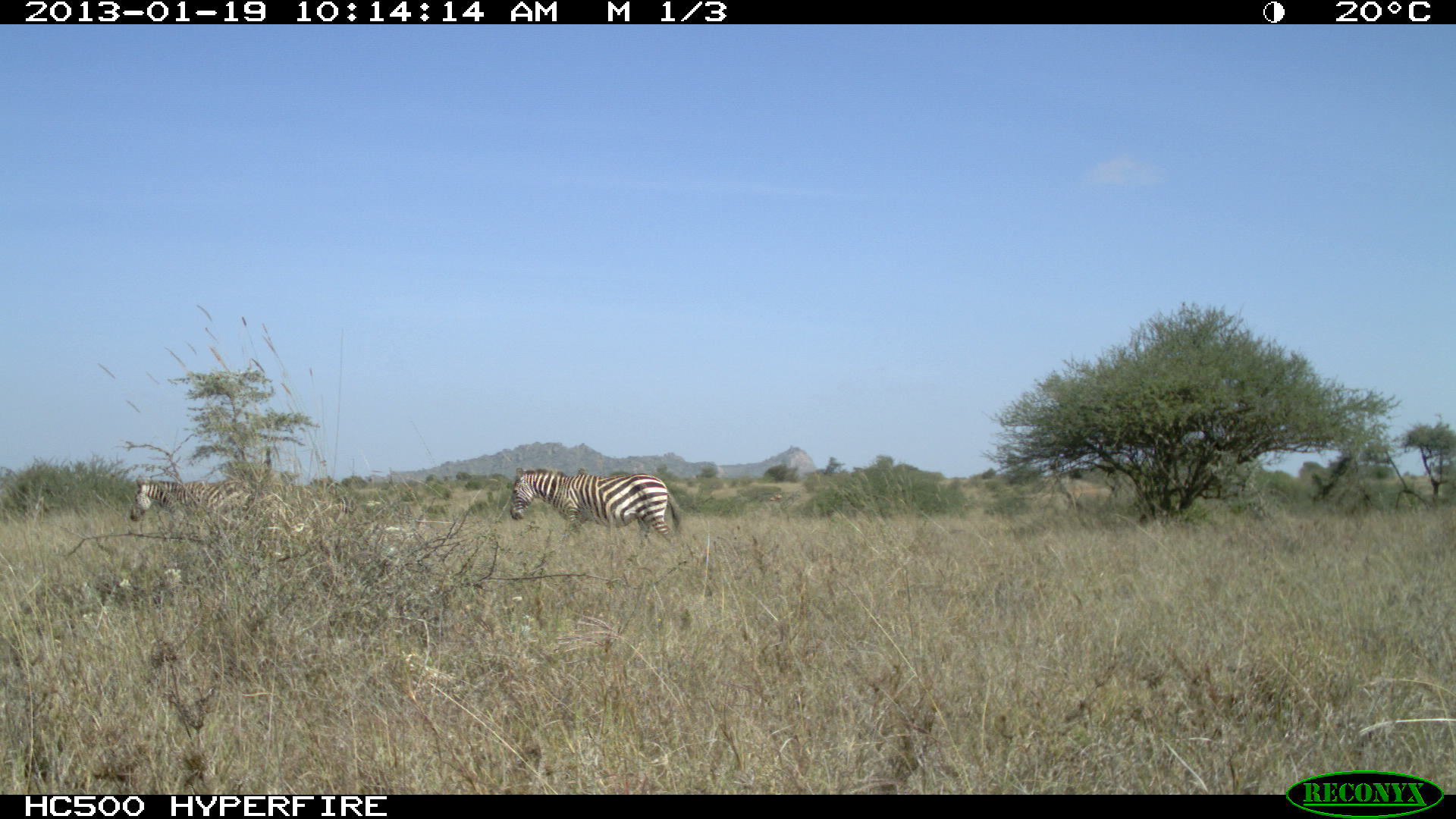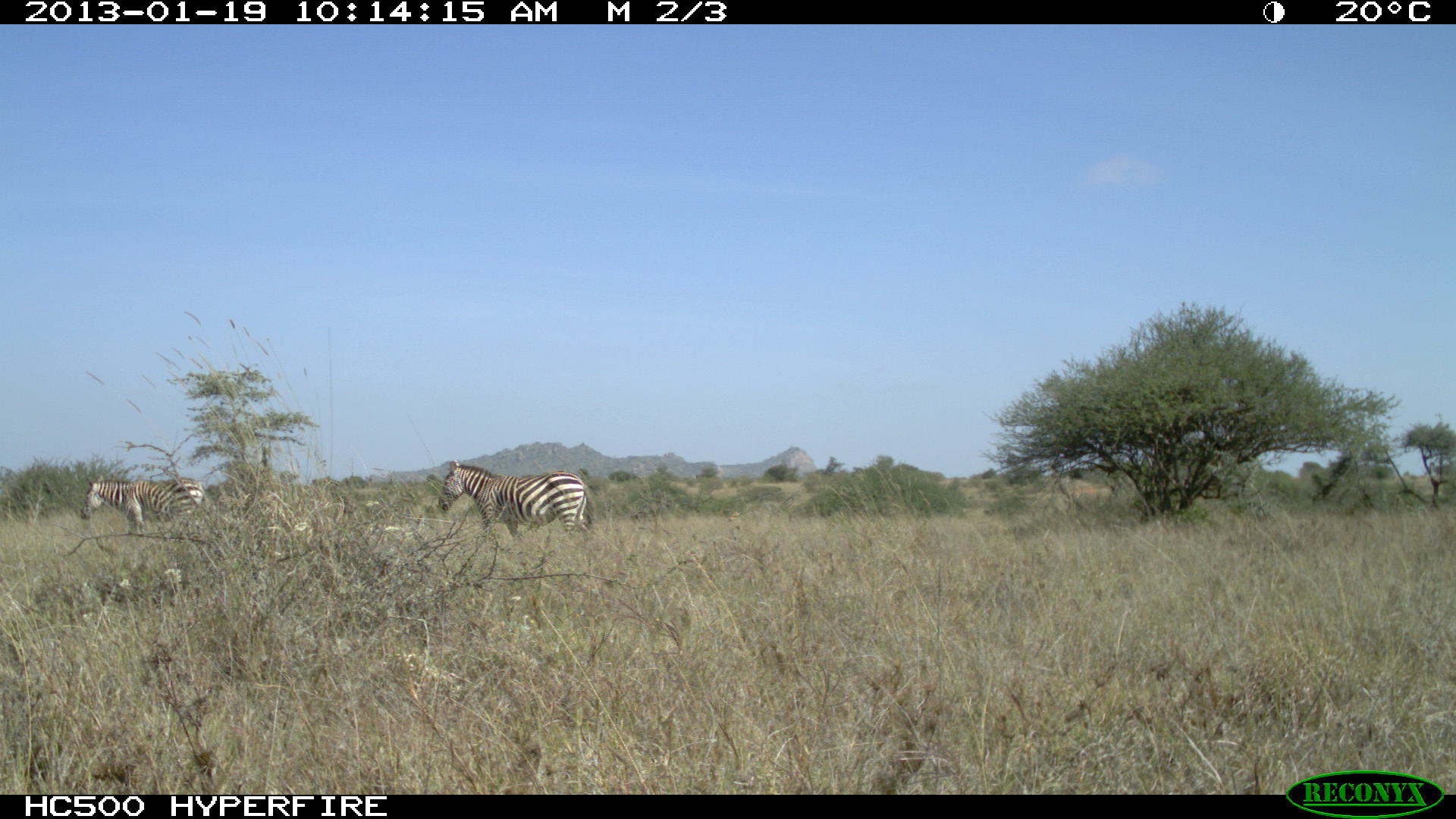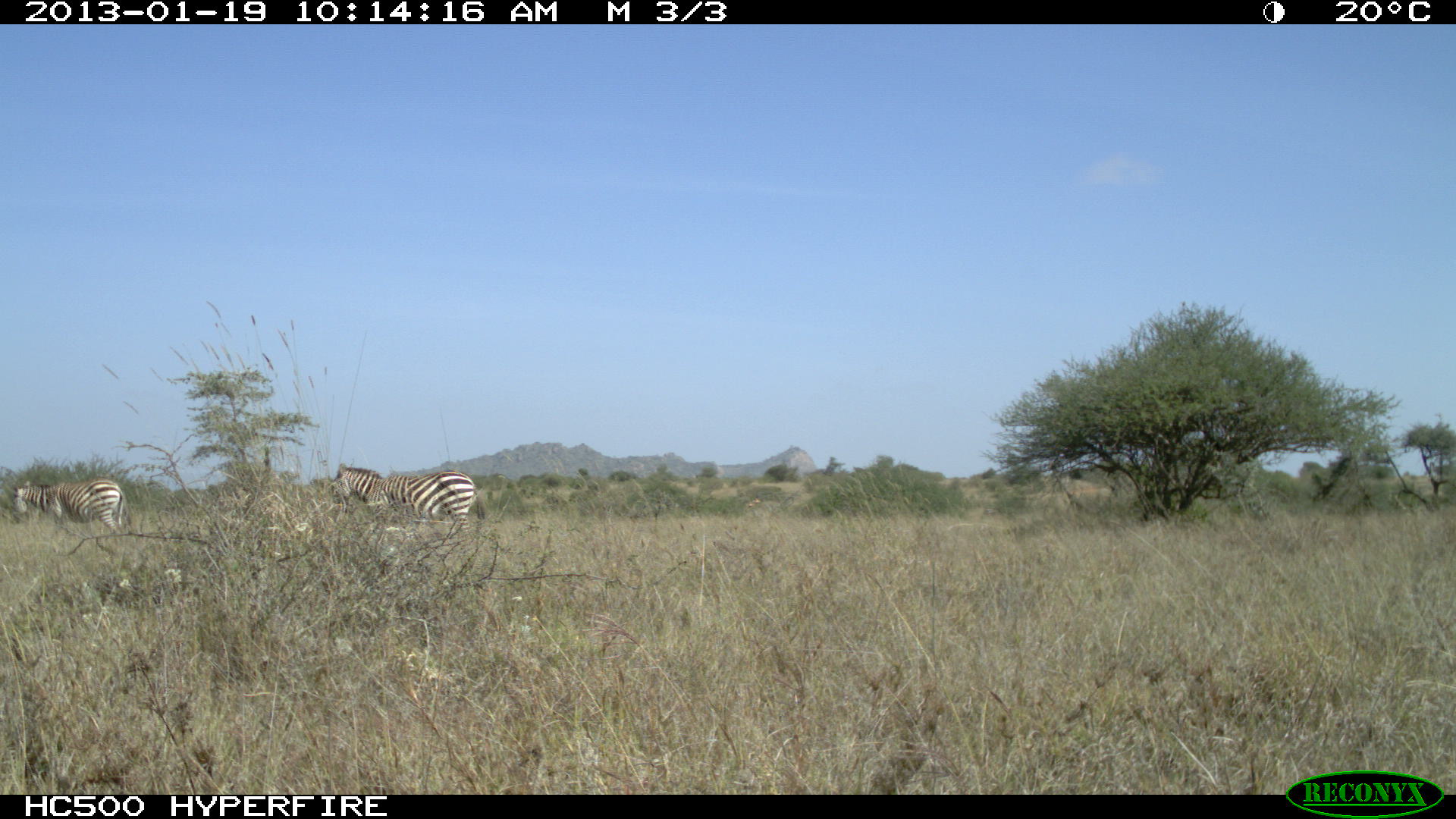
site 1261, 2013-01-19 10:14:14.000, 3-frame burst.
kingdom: Animalia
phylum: Chordata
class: Mammalia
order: Perissodactyla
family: Equidae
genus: Equus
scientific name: Equus quagga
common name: plains zebra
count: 2